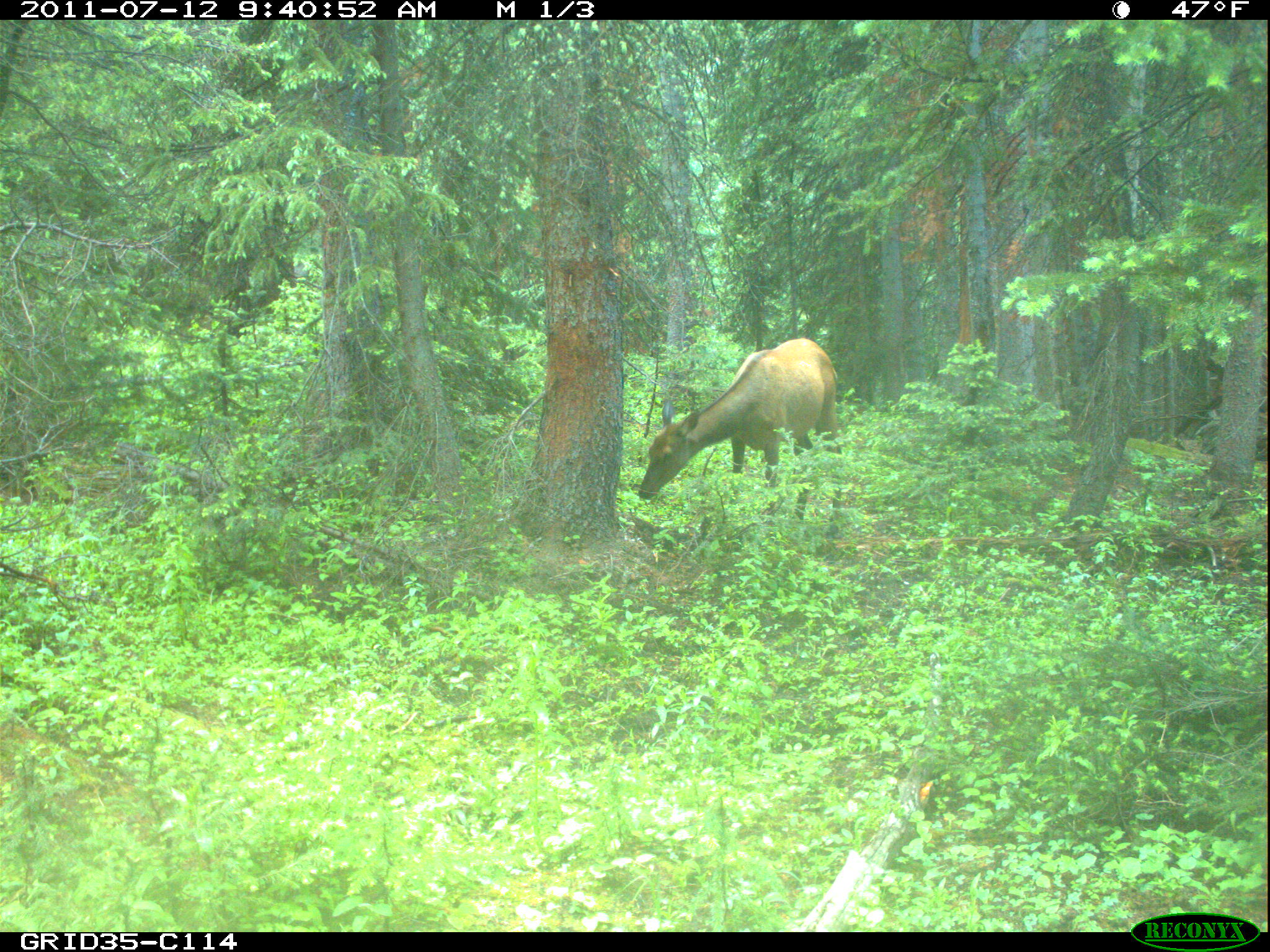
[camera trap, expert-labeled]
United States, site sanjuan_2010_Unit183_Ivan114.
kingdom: Animalia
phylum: Chordata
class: Mammalia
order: Artiodactyla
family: Cervidae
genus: Cervus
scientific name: Cervus elaphus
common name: red deer